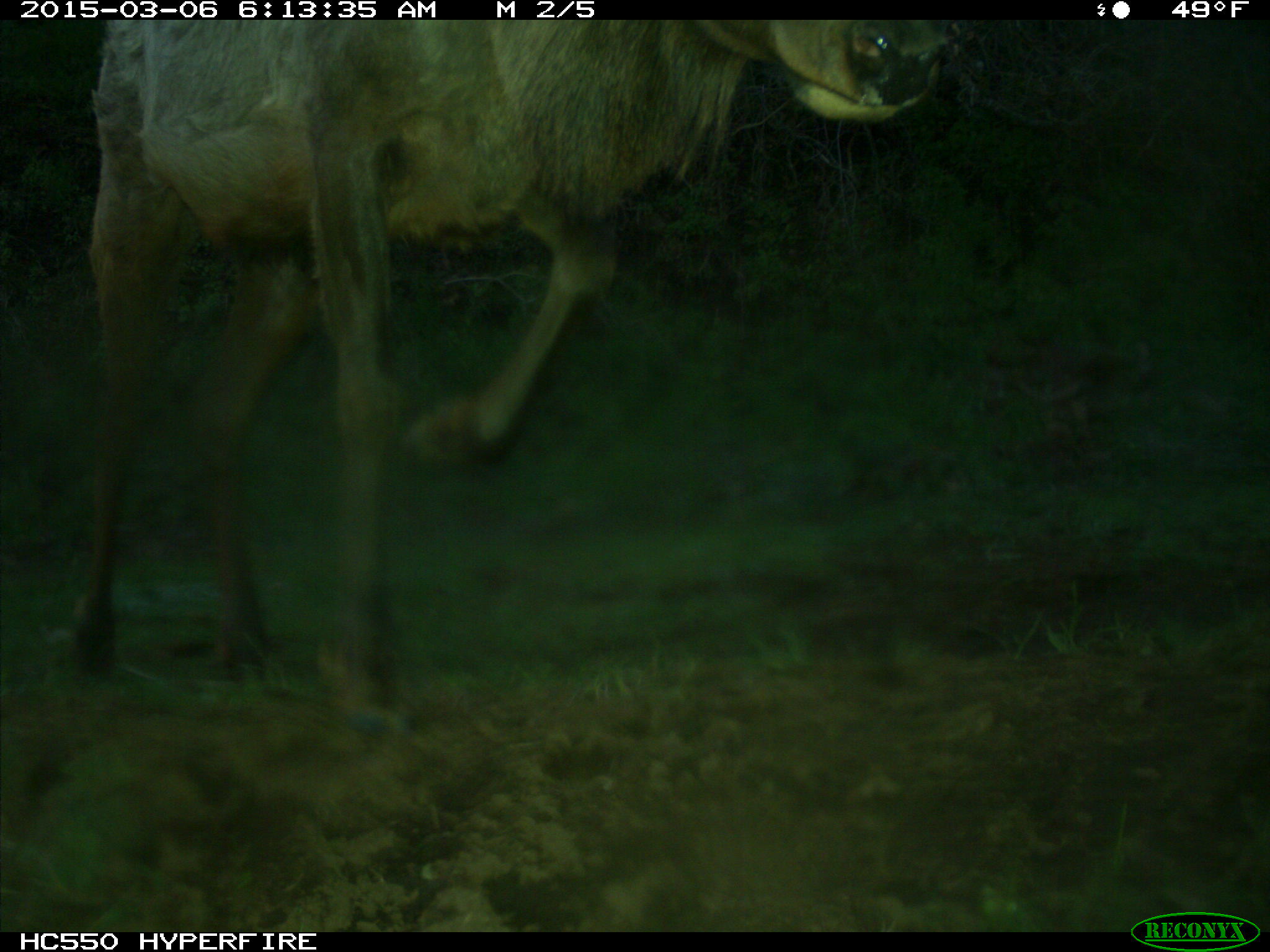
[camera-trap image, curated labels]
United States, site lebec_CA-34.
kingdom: Animalia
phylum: Chordata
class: Mammalia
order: Artiodactyla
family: Cervidae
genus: Cervus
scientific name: Cervus canadensis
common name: elk